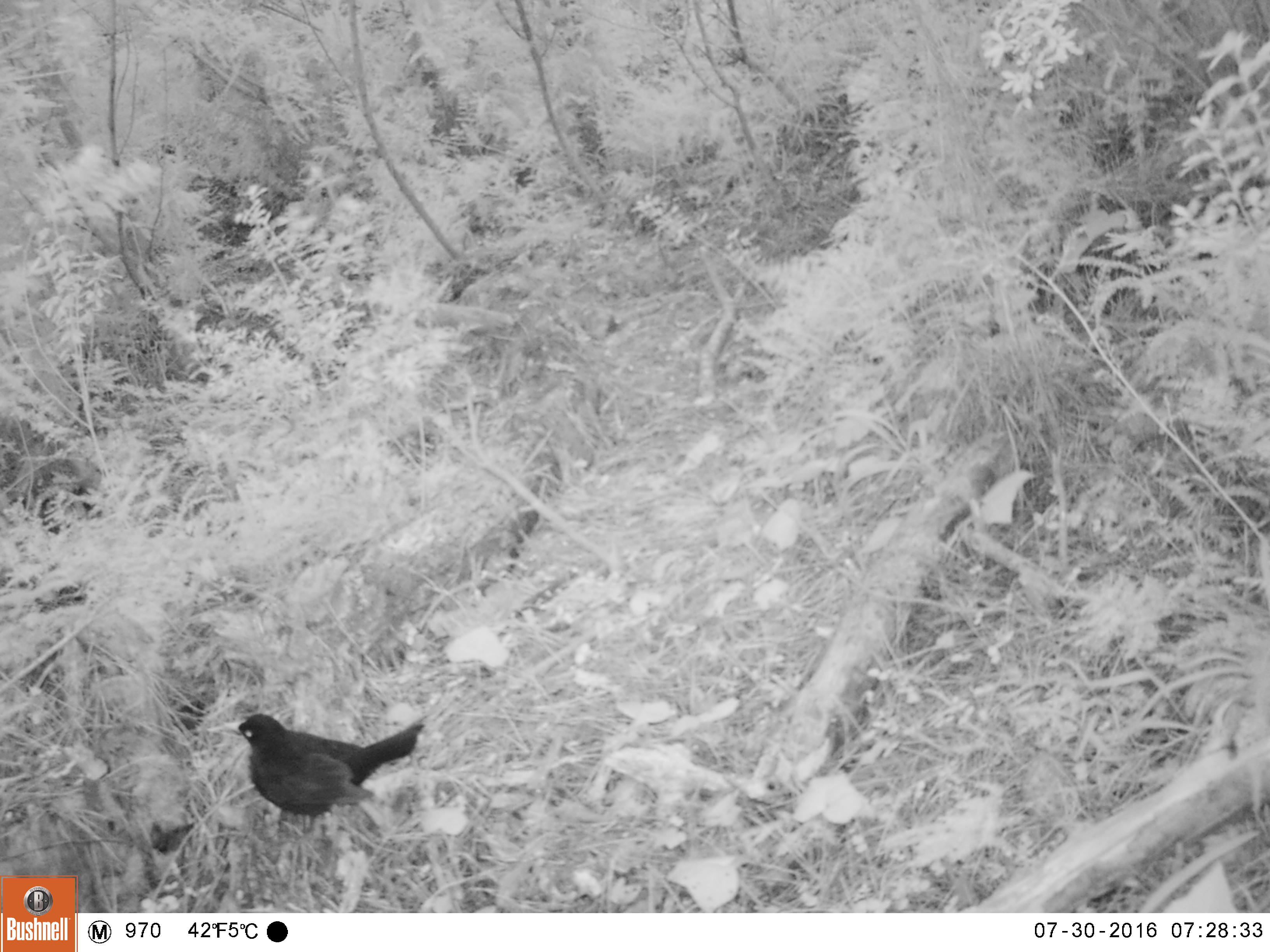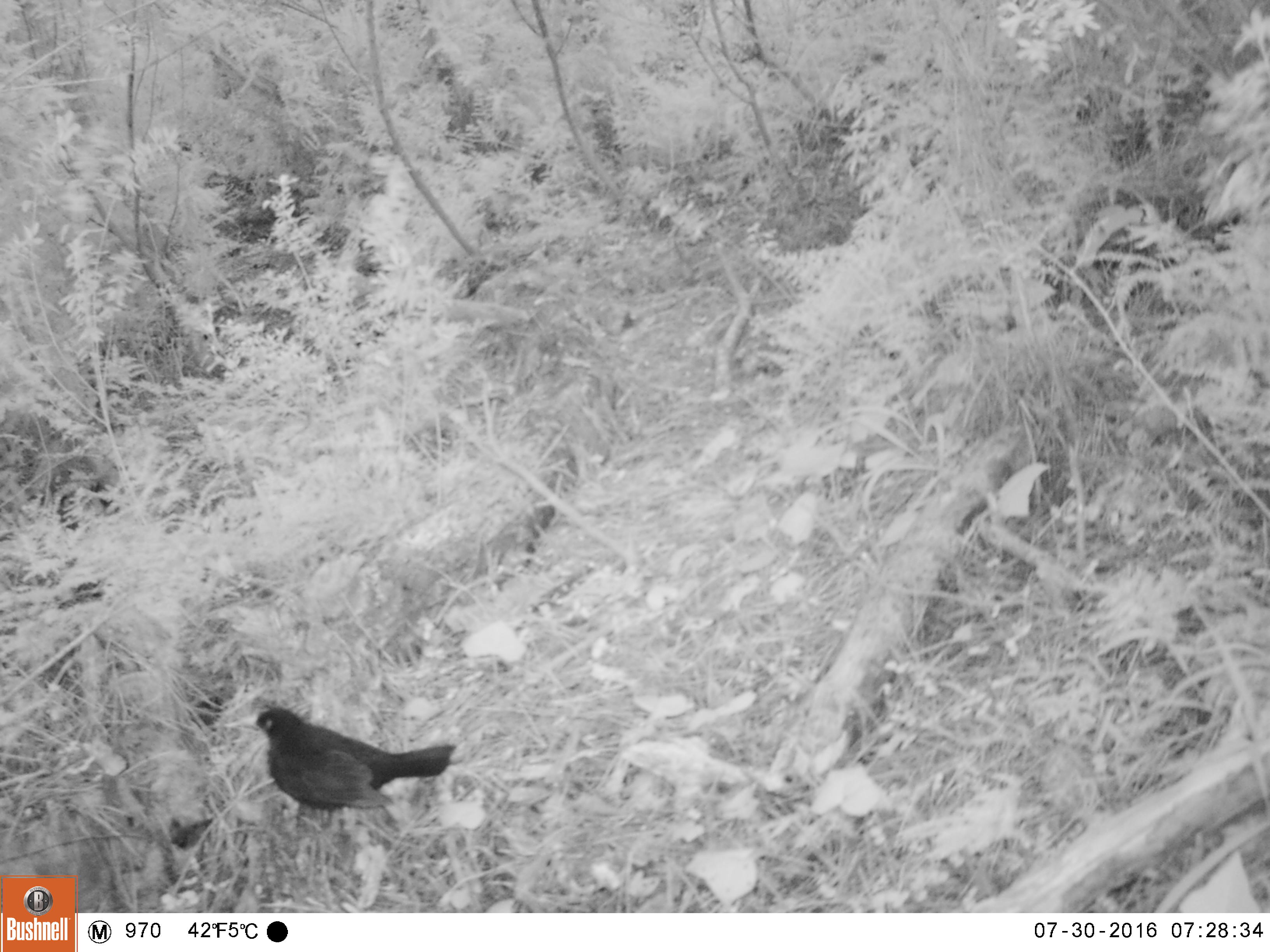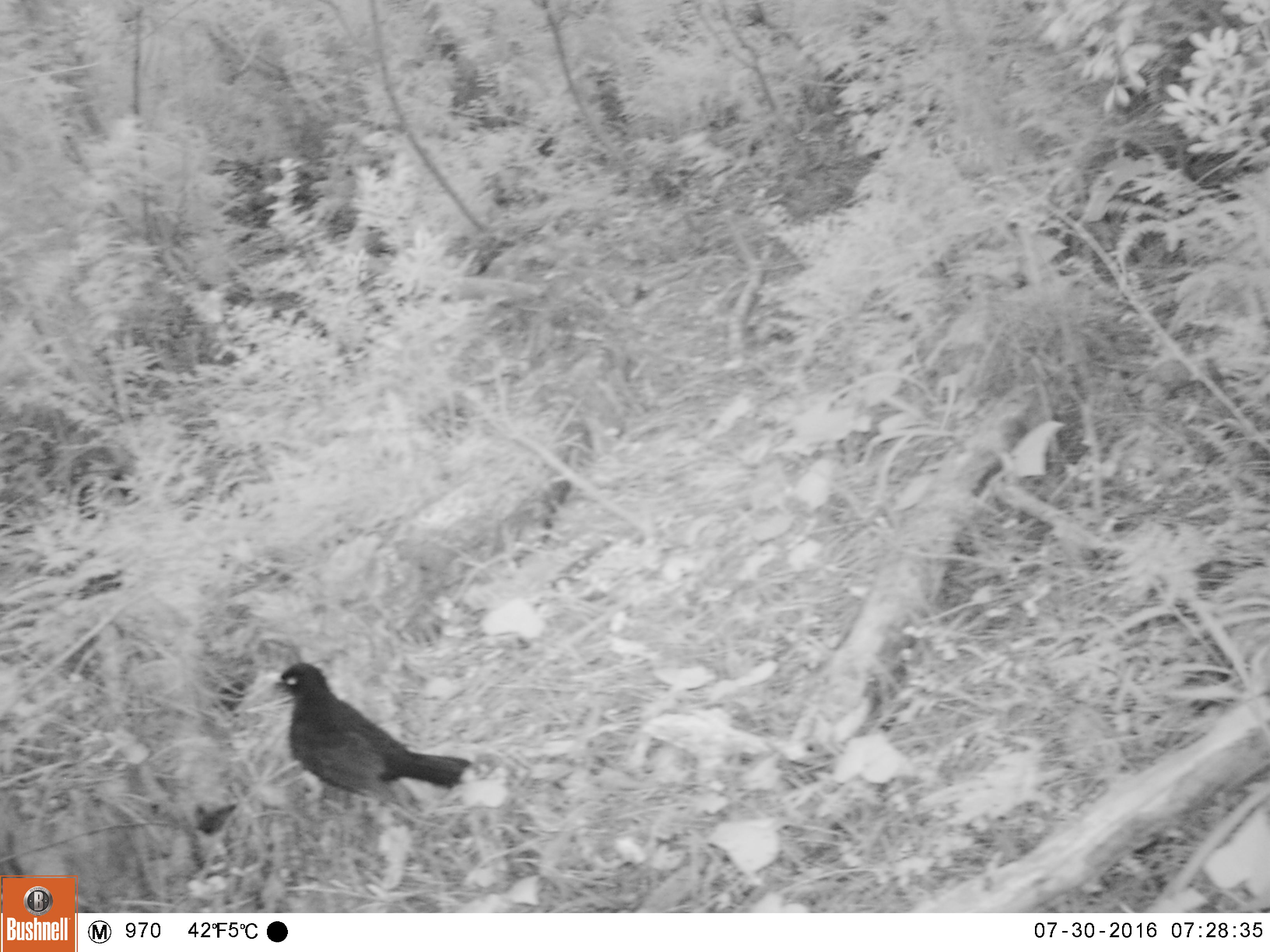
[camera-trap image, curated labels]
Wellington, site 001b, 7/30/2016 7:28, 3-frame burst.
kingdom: Animalia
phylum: Chordata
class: Aves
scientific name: Aves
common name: bird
Bird (Aves).